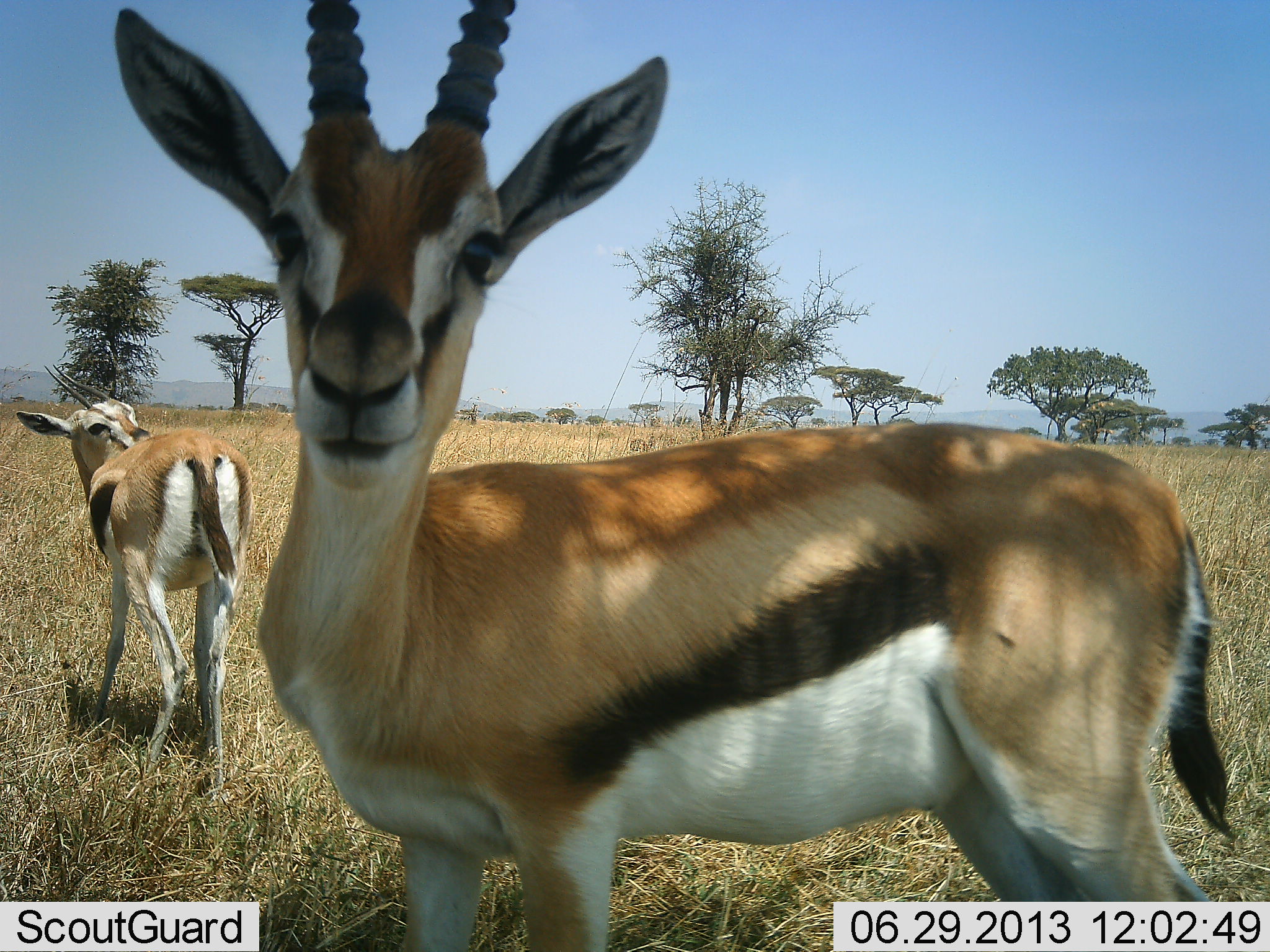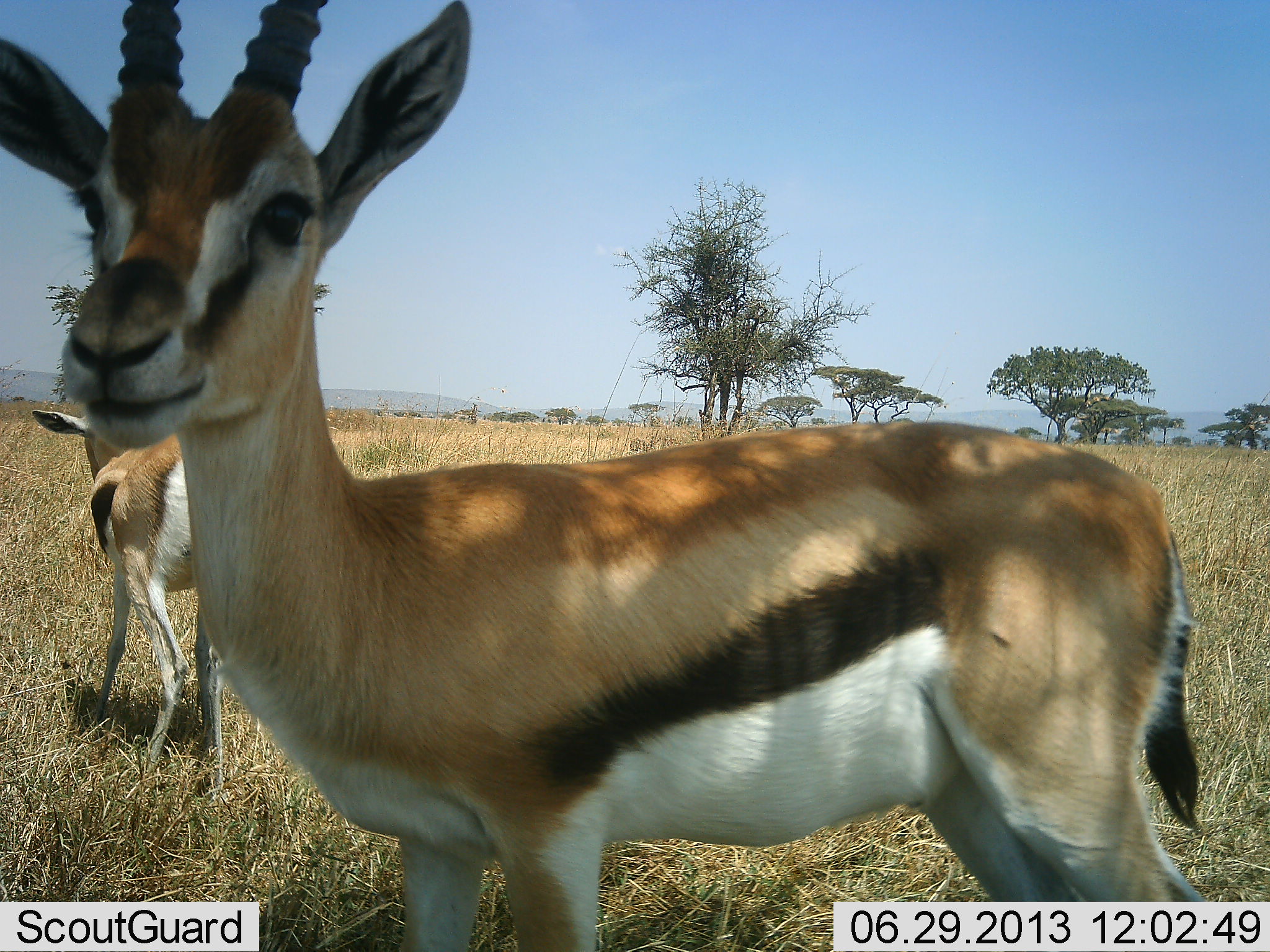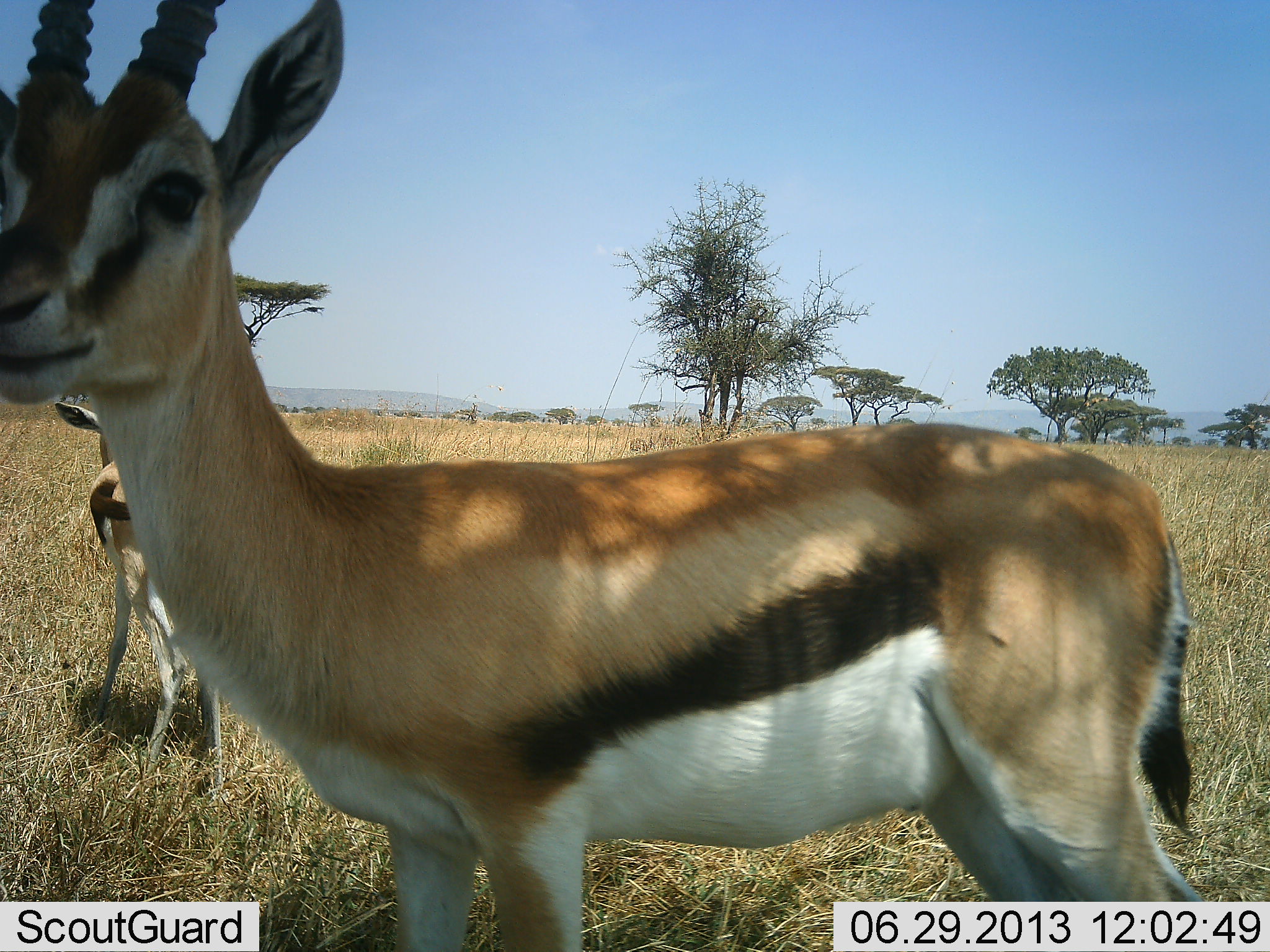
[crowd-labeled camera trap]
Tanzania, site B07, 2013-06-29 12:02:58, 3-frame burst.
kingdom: Animalia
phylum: Chordata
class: Mammalia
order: Artiodactyla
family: Bovidae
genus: Eudorcas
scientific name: Eudorcas thomsonii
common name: thomson's gazelle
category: gazellethomsons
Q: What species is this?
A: Gazellethomsons (thomson's gazelle) (Eudorcas thomsonii).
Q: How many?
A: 2.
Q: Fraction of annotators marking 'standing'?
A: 94%.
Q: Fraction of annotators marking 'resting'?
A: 0%.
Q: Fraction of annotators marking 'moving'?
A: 6%.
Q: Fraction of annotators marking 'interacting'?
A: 6%.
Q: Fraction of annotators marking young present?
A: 0%.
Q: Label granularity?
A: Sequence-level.